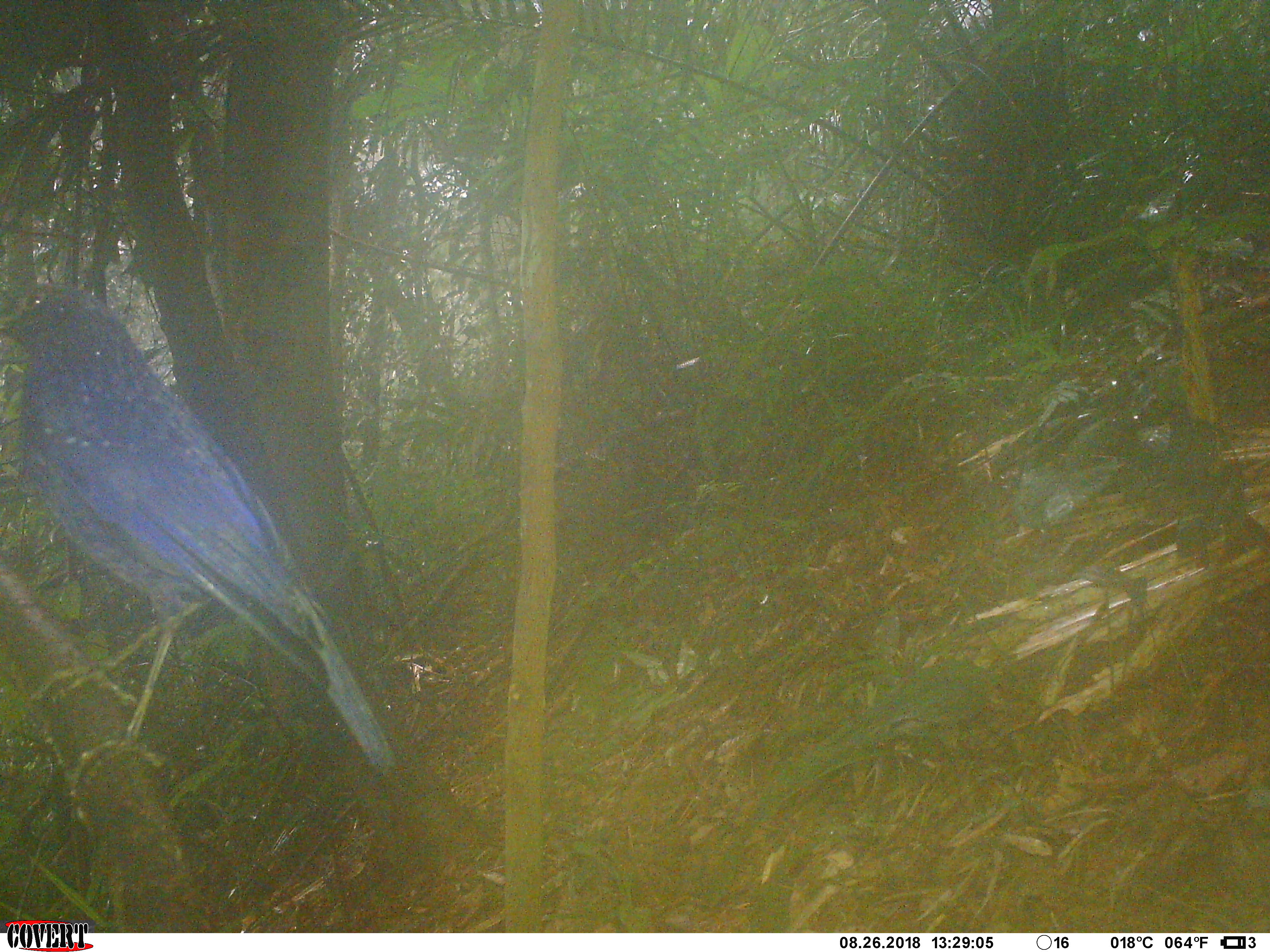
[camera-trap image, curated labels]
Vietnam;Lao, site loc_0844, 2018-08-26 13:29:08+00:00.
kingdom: Animalia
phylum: Chordata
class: Aves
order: Passeriformes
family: Muscicapidae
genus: Myophonus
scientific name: Myophonus caeruleus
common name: blue whistling thrush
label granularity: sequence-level